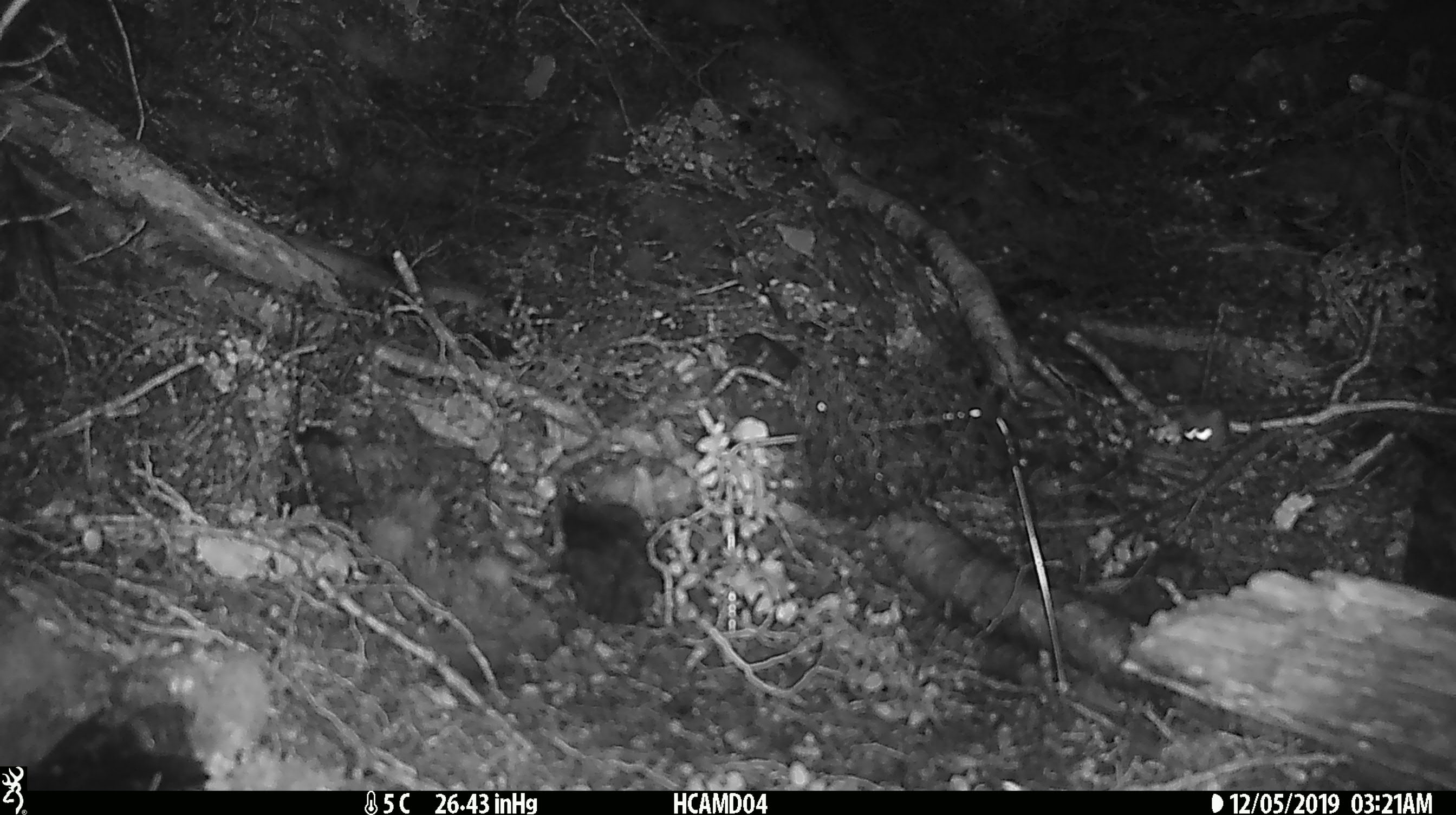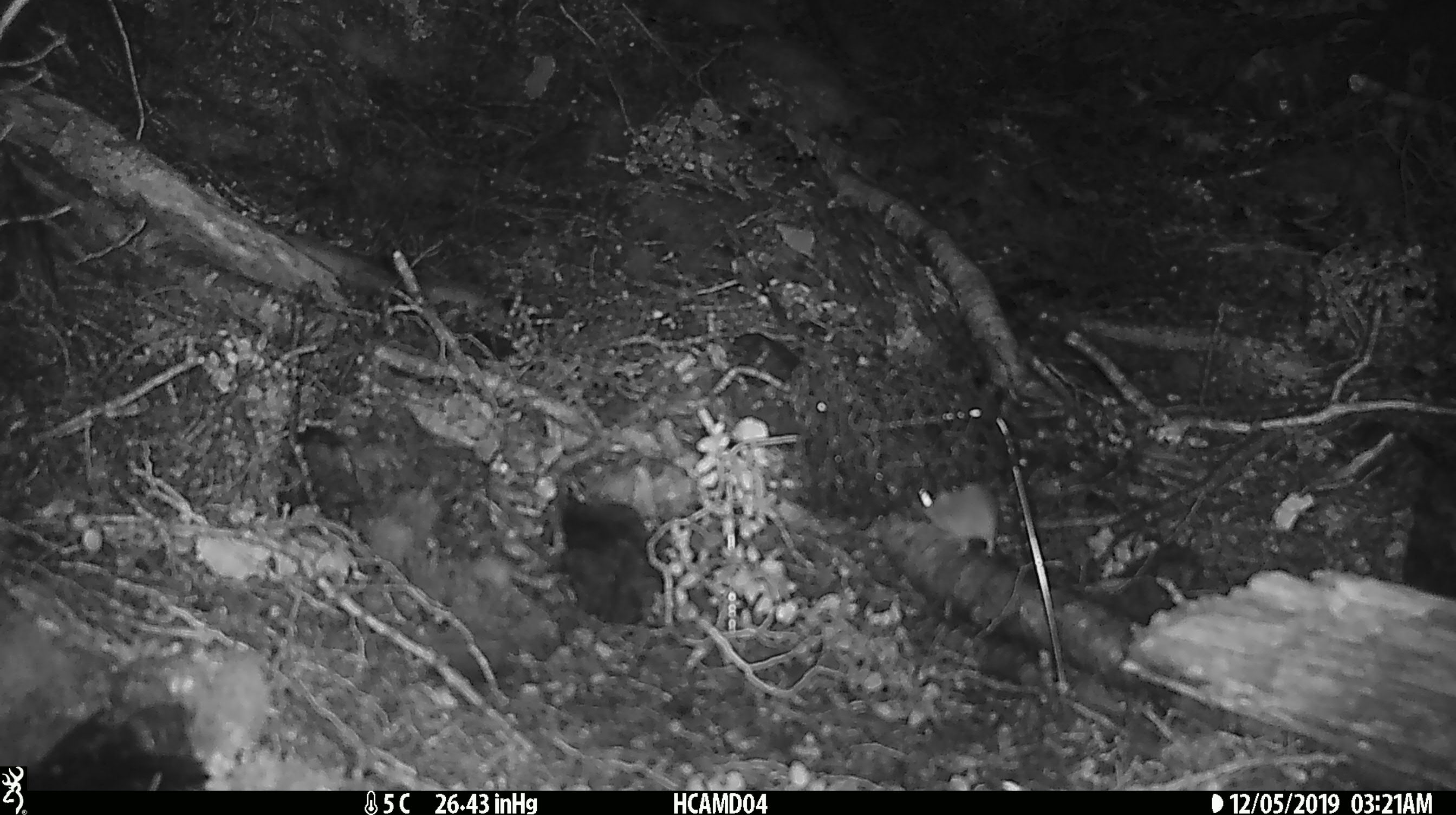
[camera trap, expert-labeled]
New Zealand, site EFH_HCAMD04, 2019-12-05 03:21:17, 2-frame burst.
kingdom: Animalia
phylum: Chordata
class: Mammalia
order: Rodentia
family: Muridae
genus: Mus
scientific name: Mus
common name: mouse